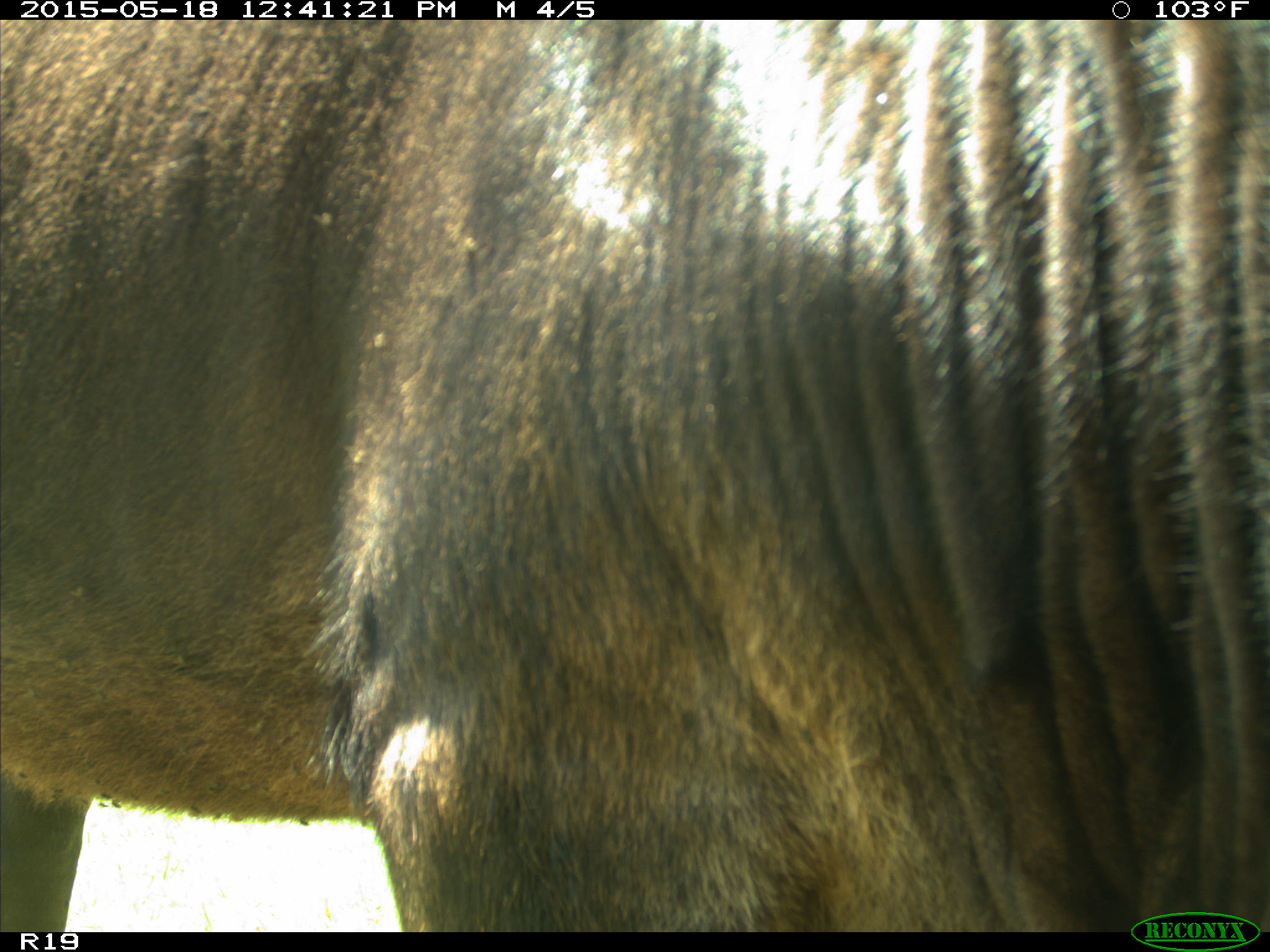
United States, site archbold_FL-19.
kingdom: Animalia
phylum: Chordata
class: Mammalia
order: Artiodactyla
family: Bovidae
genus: Bos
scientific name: Bos taurus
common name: domestic cow